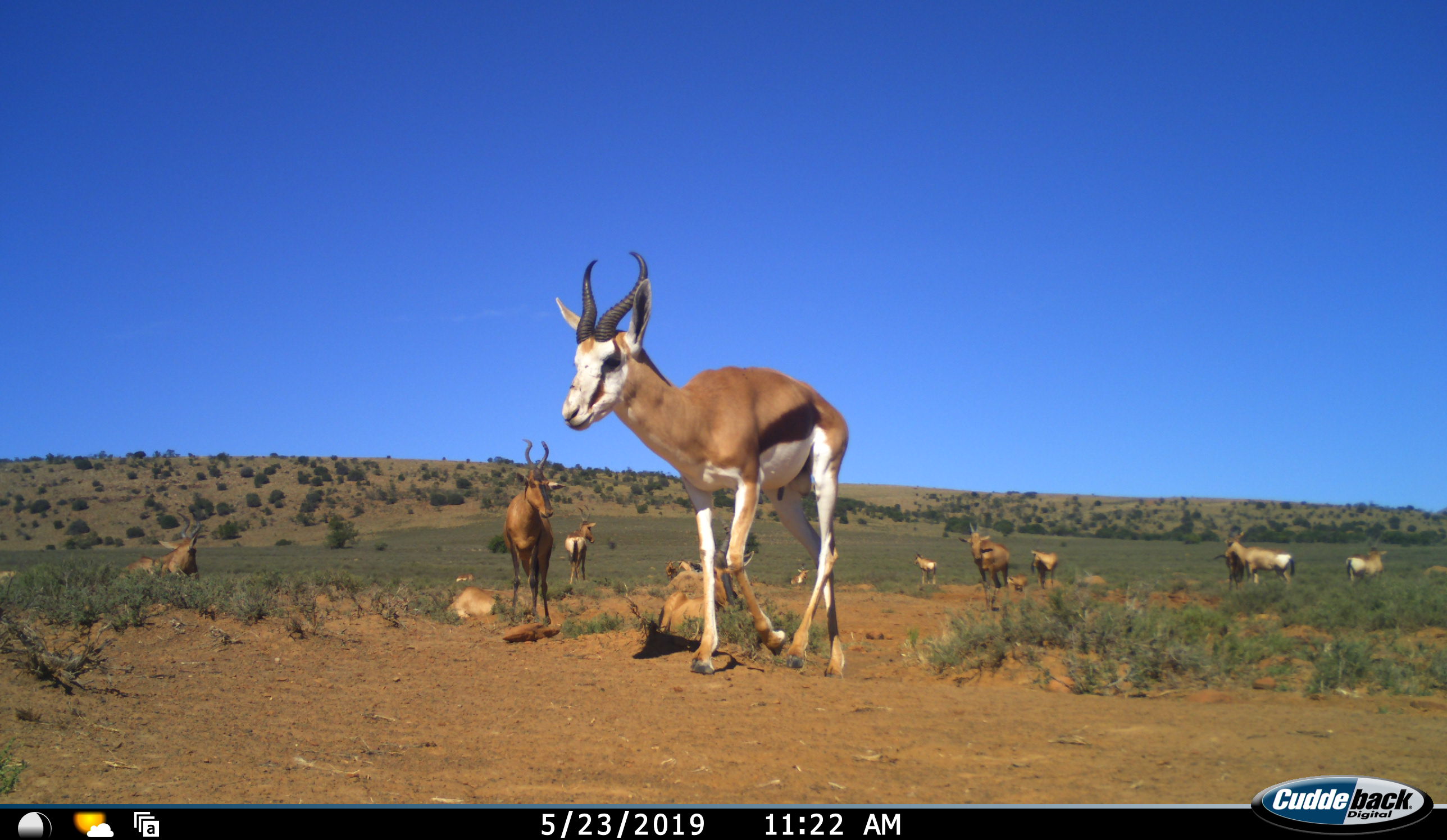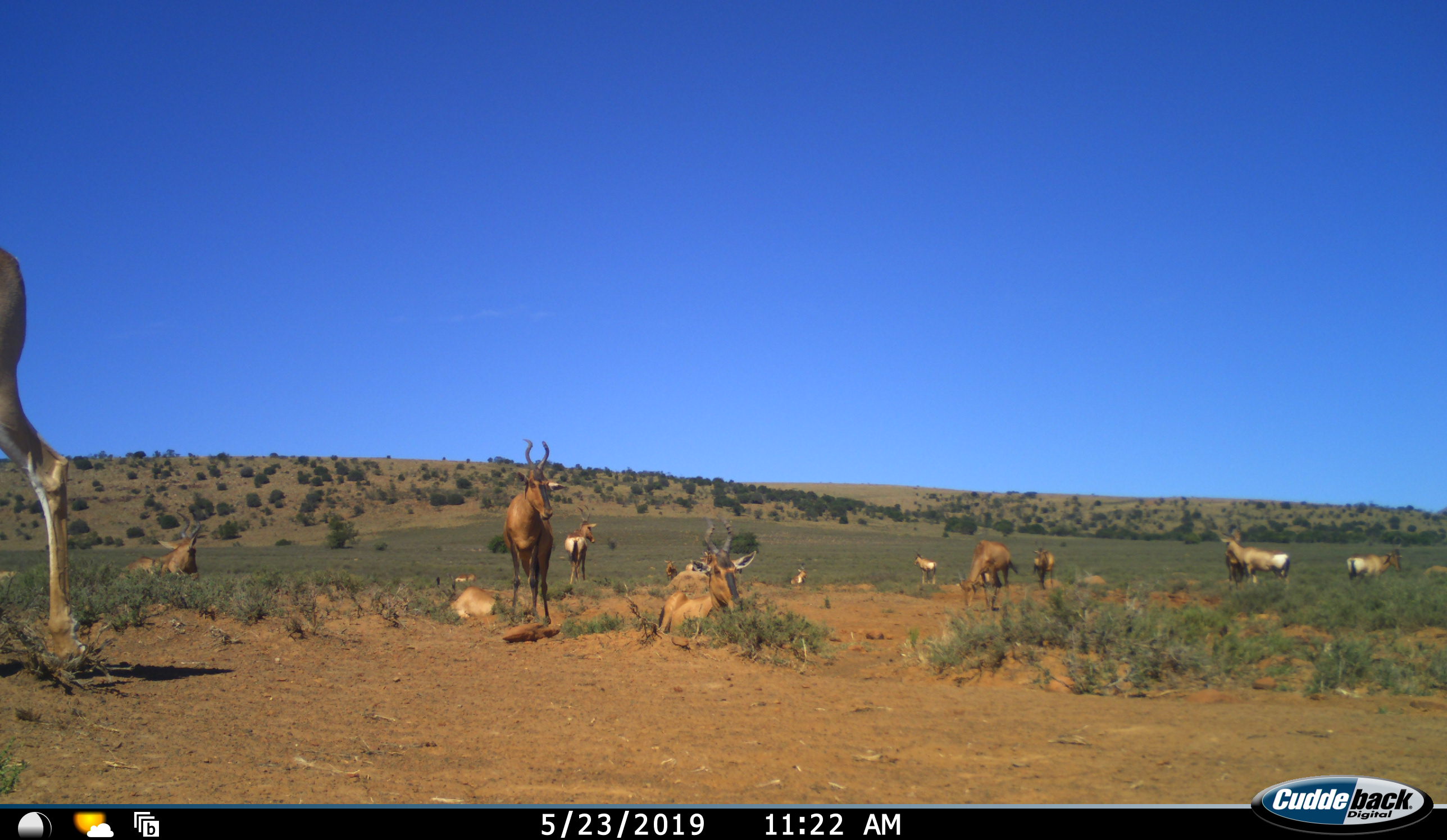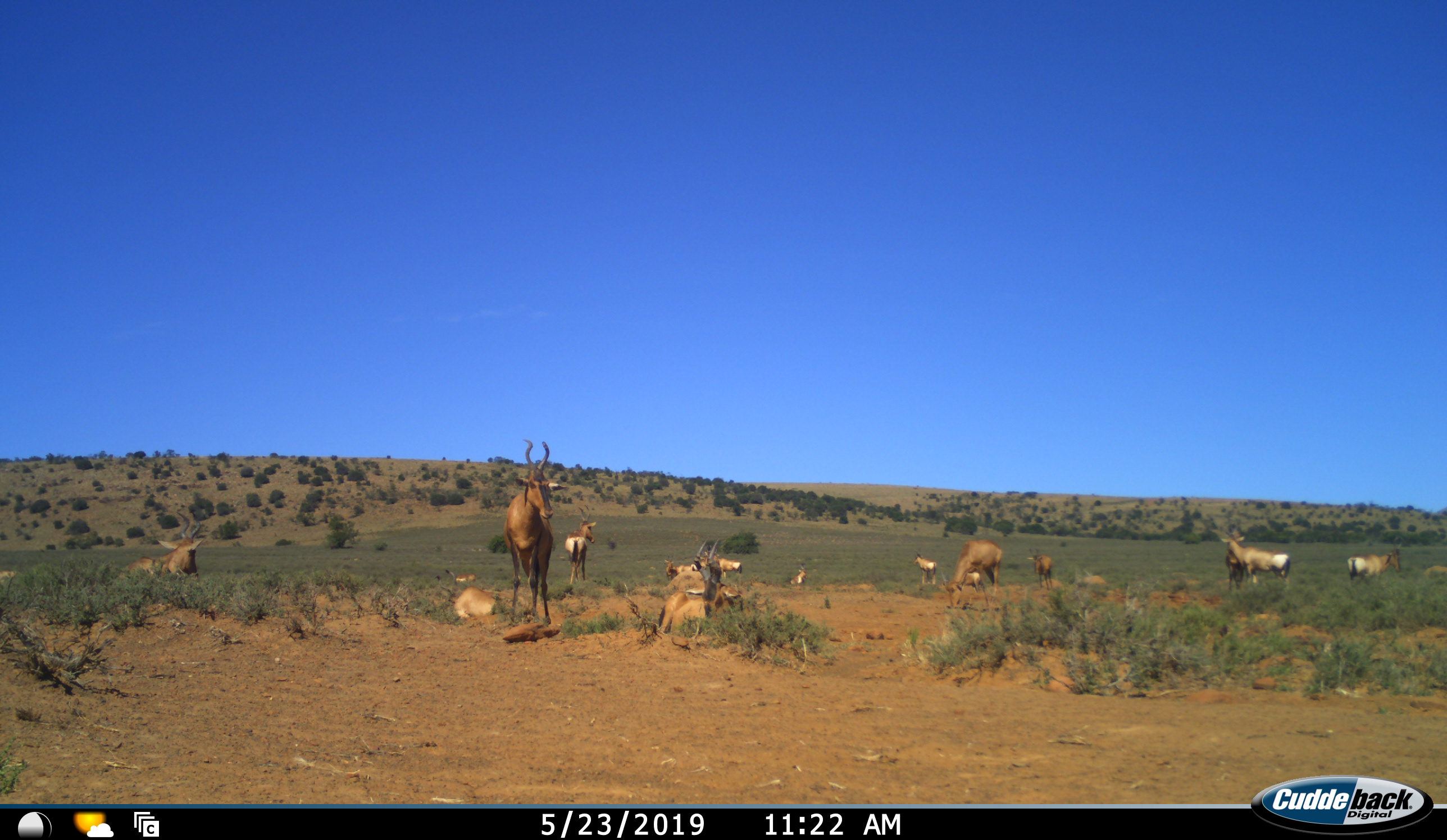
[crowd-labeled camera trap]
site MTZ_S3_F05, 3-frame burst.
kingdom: Animalia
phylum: Chordata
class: Mammalia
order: Artiodactyla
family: Bovidae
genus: Antidorcas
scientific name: Antidorcas marsupialis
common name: springbok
Springbok (Antidorcas marsupialis), count 9. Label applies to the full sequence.